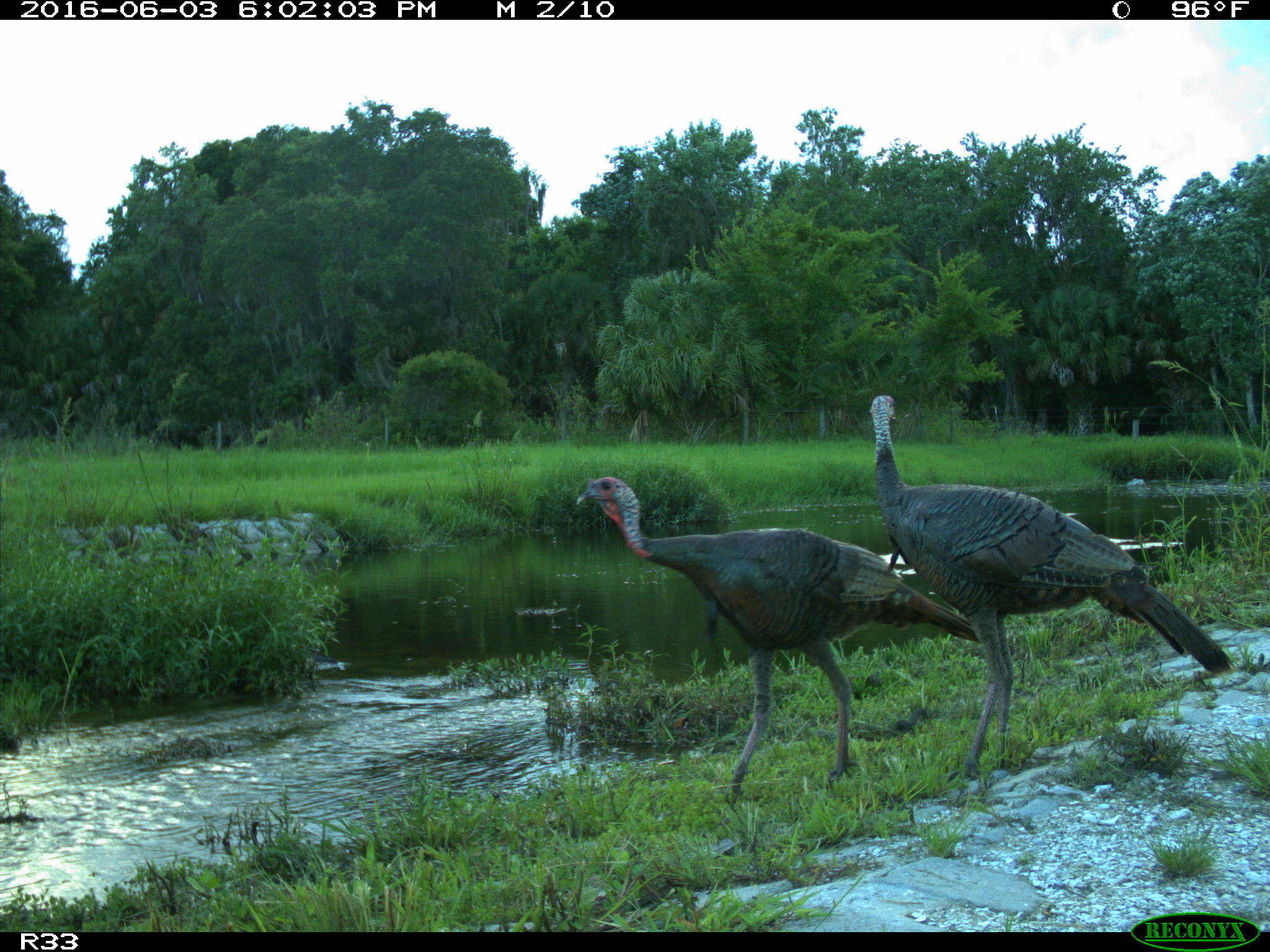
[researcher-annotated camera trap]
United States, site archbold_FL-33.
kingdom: Animalia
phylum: Chordata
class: Aves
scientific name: Aves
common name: birds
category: unidentified bird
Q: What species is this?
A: Unidentified bird (birds) (Aves).